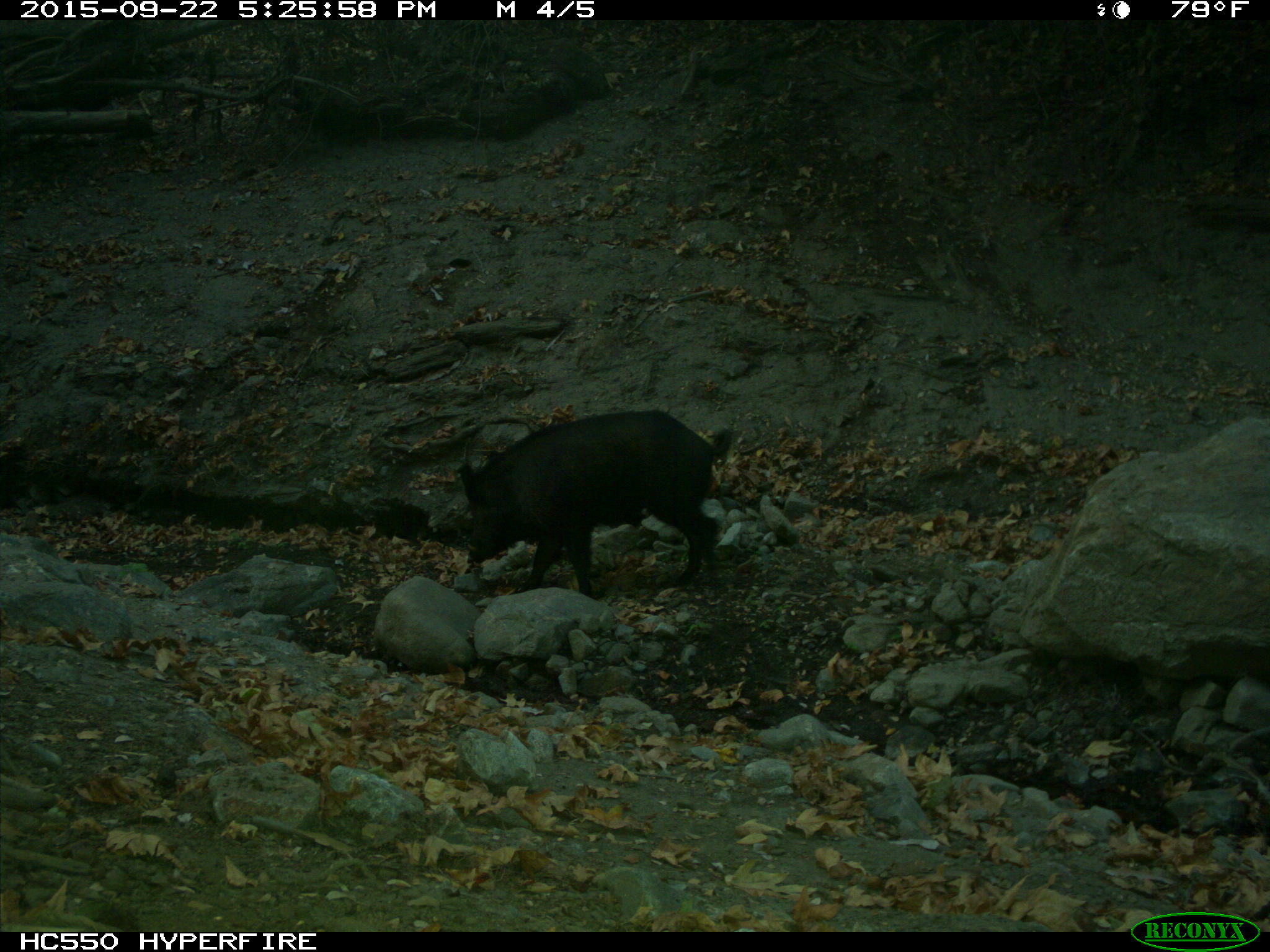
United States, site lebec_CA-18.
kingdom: Animalia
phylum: Chordata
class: Mammalia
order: Artiodactyla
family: Suidae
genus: Sus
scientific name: Sus scrofa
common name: wild boar